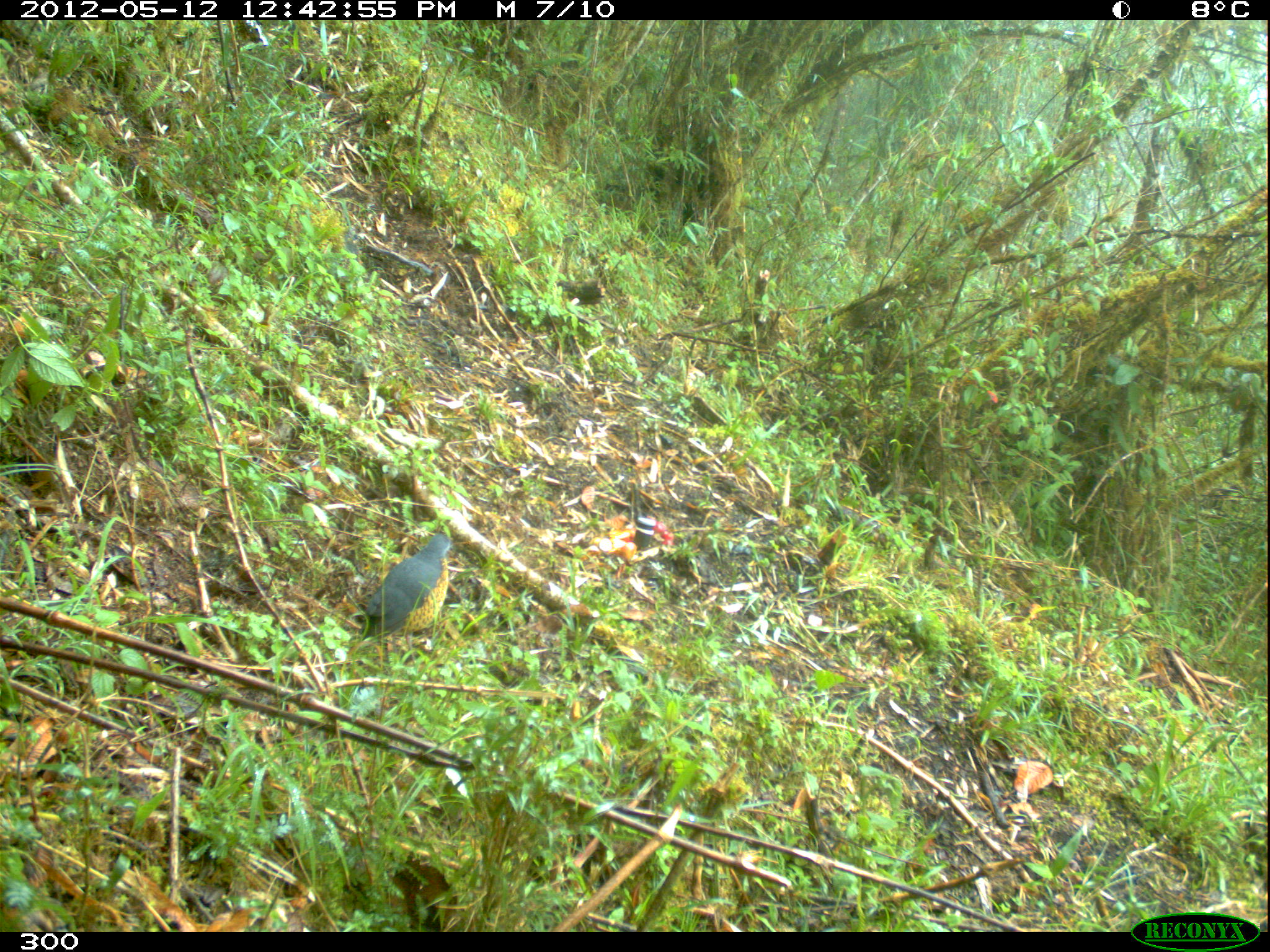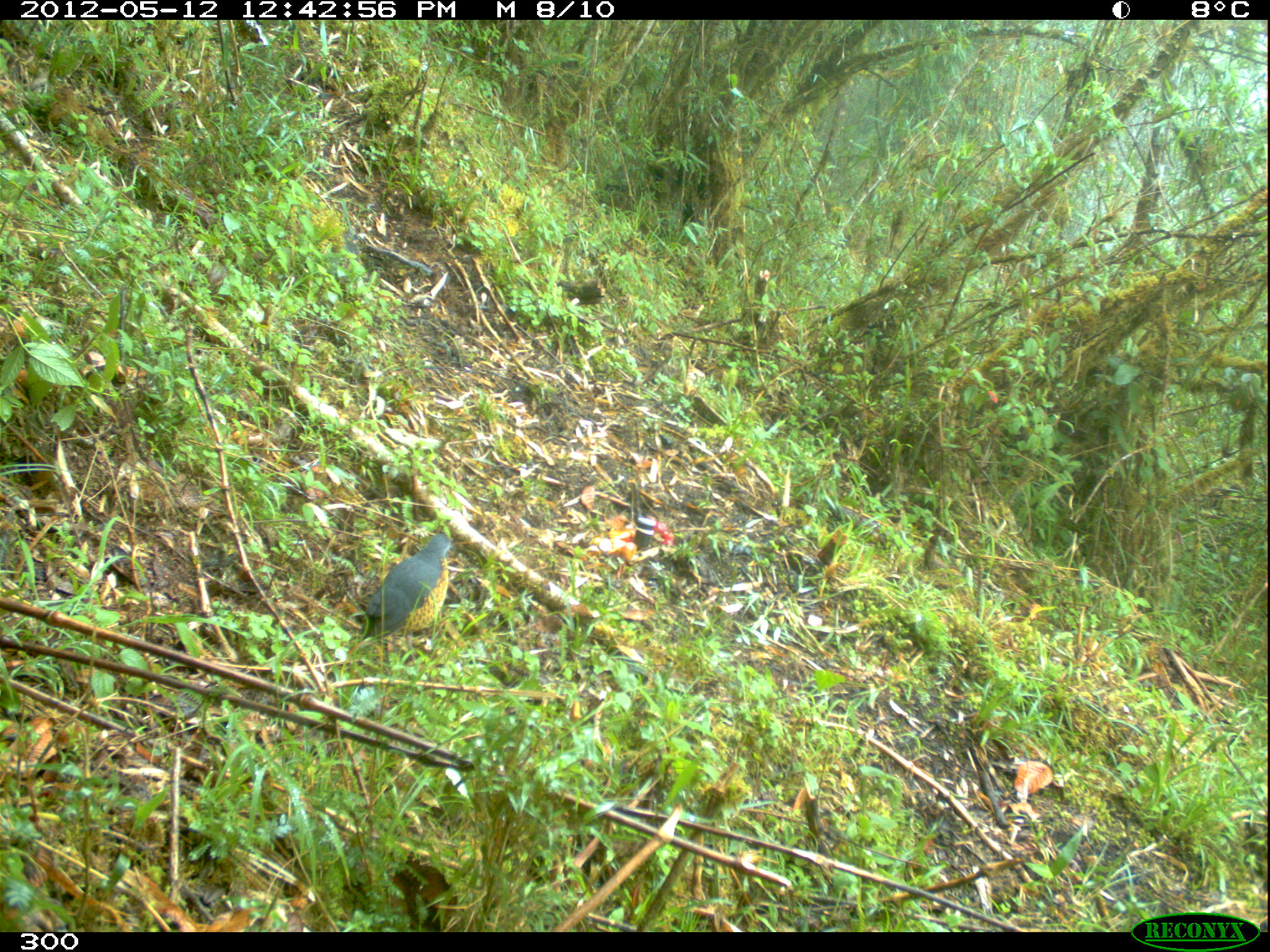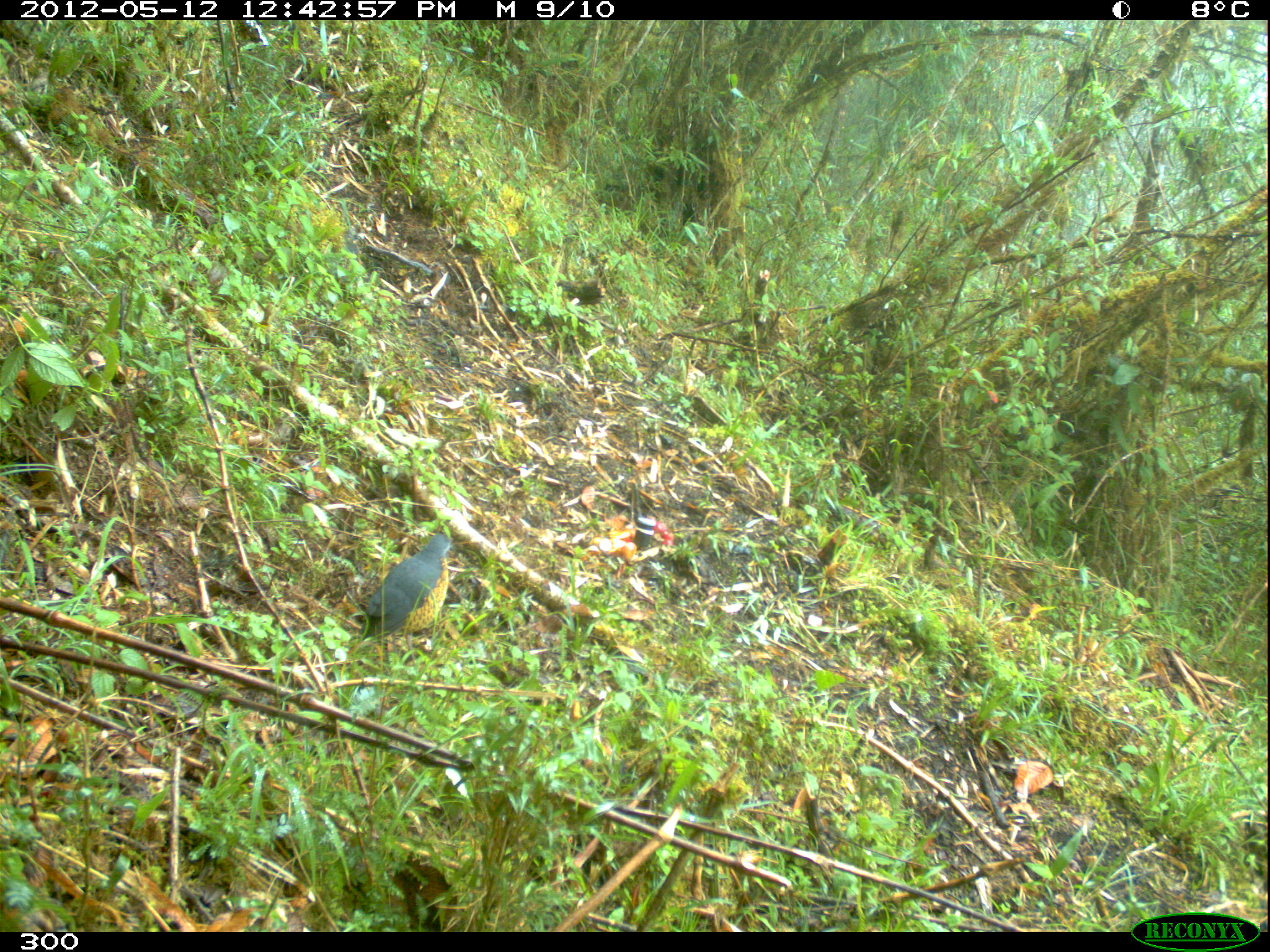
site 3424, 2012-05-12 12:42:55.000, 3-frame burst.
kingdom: Animalia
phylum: Chordata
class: Aves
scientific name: Aves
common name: bird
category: unknown bird